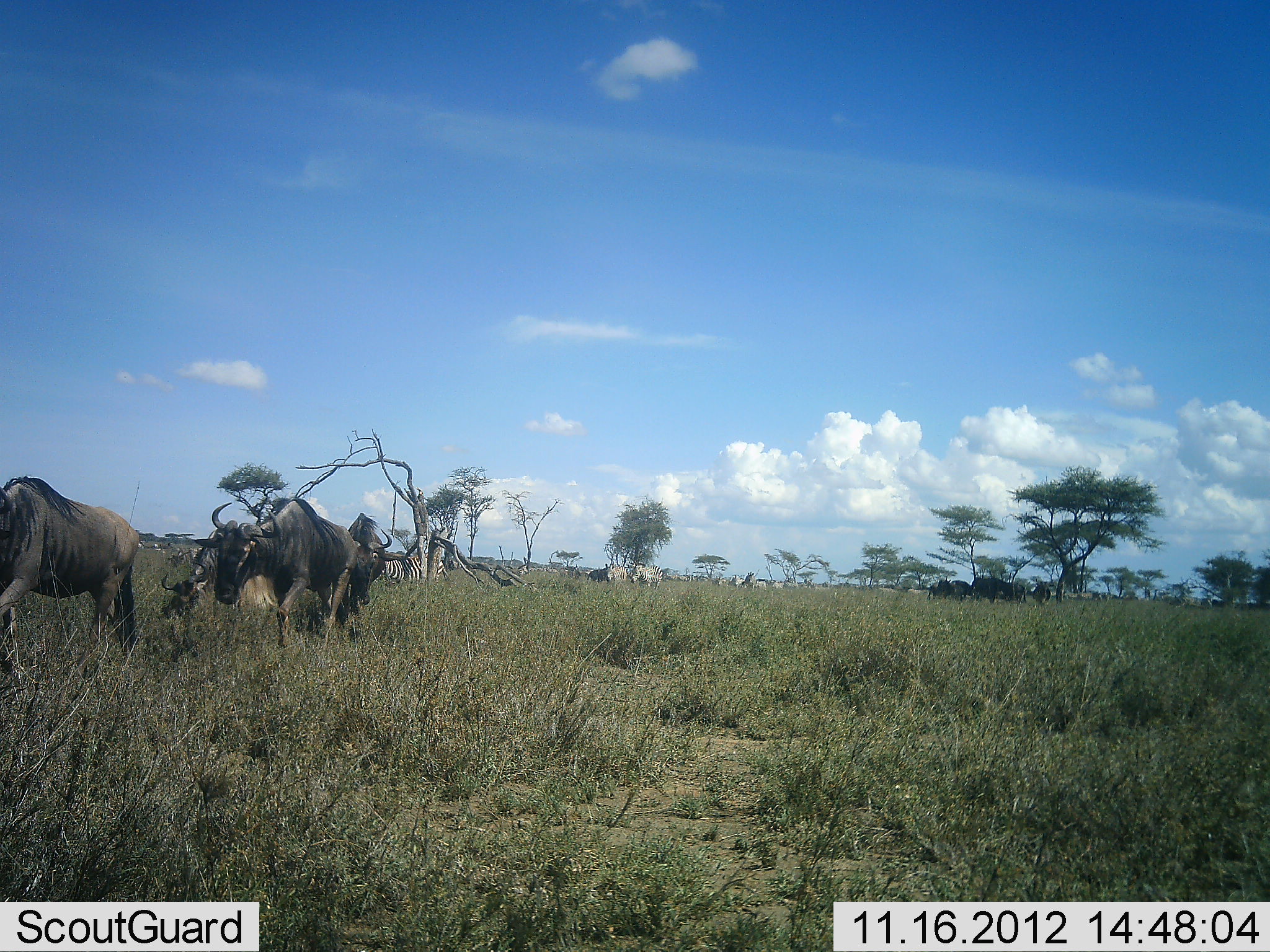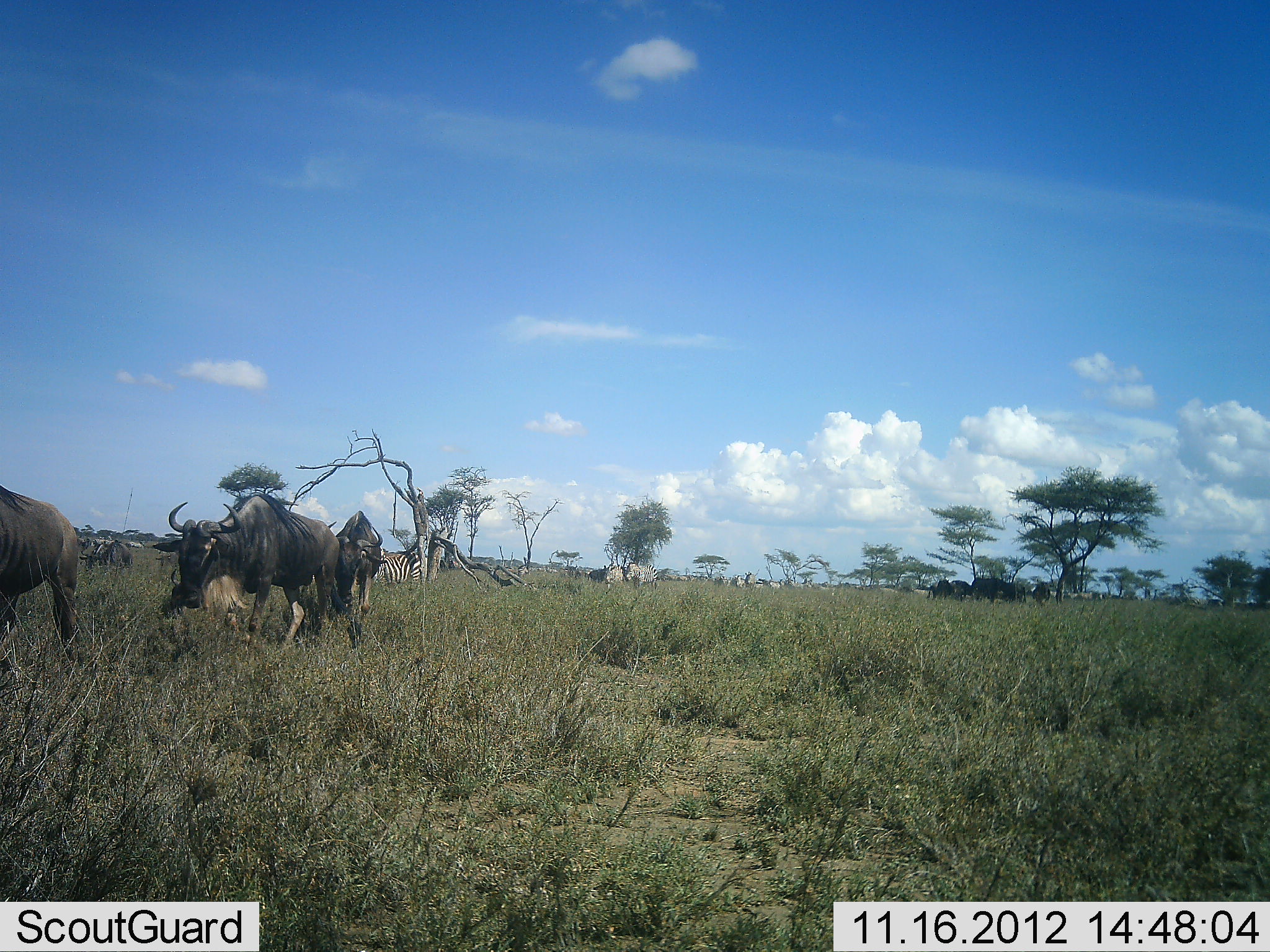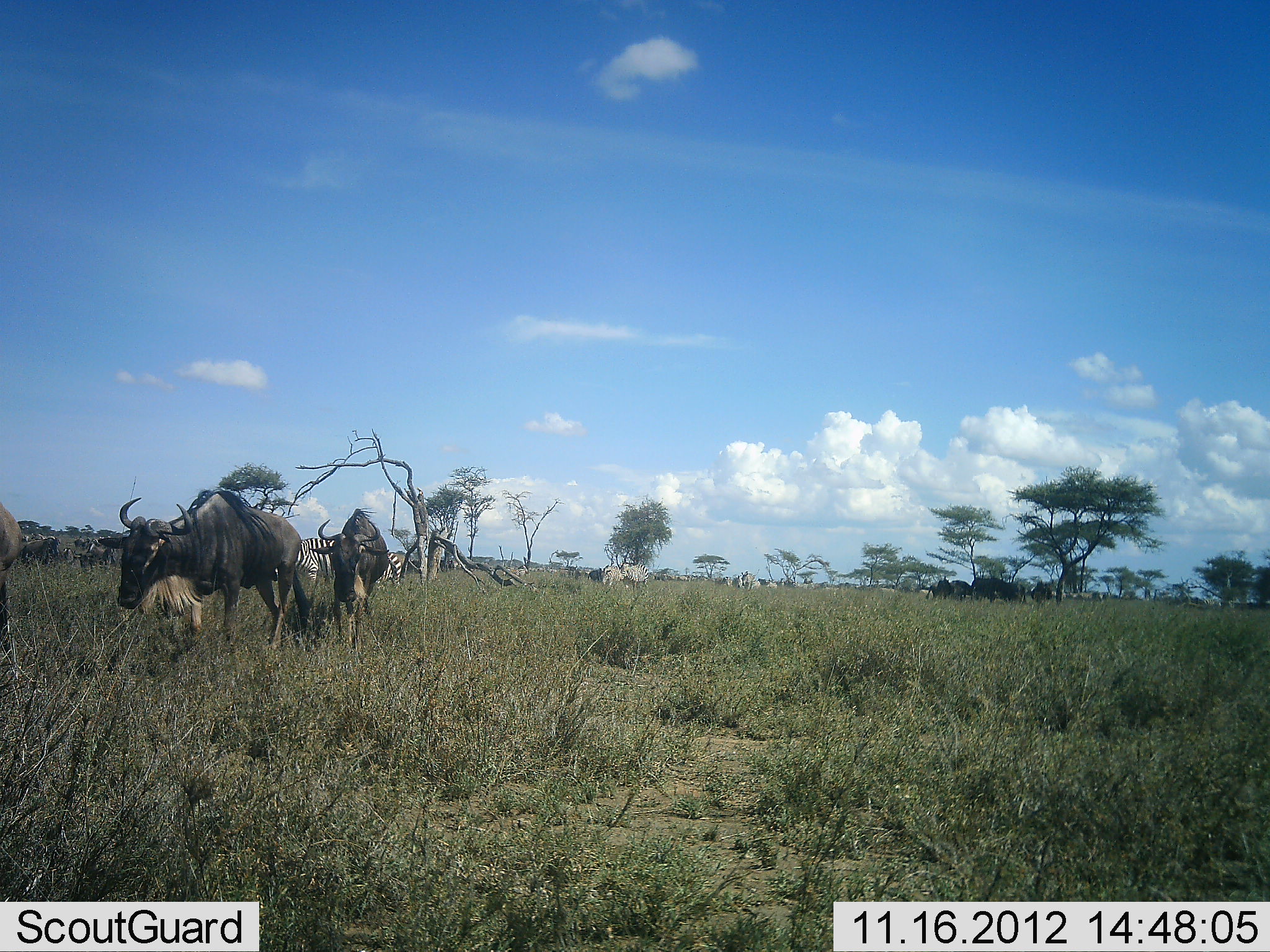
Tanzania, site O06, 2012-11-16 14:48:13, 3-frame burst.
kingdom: Animalia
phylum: Chordata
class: Mammalia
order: Artiodactyla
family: Bovidae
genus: Connochaetes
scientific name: Connochaetes taurinus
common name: blue wildebeest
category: wildebeest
Wildebeest (blue wildebeest) (Connochaetes taurinus), count 11-50. Behavior (volunteer vote fractions): standing 62%, resting 23%, moving 100%, interacting 0%. Young present (vote fraction): 0%. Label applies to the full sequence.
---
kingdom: Animalia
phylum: Chordata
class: Mammalia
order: Perissodactyla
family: Equidae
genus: Equus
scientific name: Equus quagga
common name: plains zebra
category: zebra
Zebra (plains zebra) (Equus quagga), count 3. Behavior (volunteer vote fractions): standing 50%, resting 0%, moving 80%, interacting 0%. Young present (vote fraction): 0%. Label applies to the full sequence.